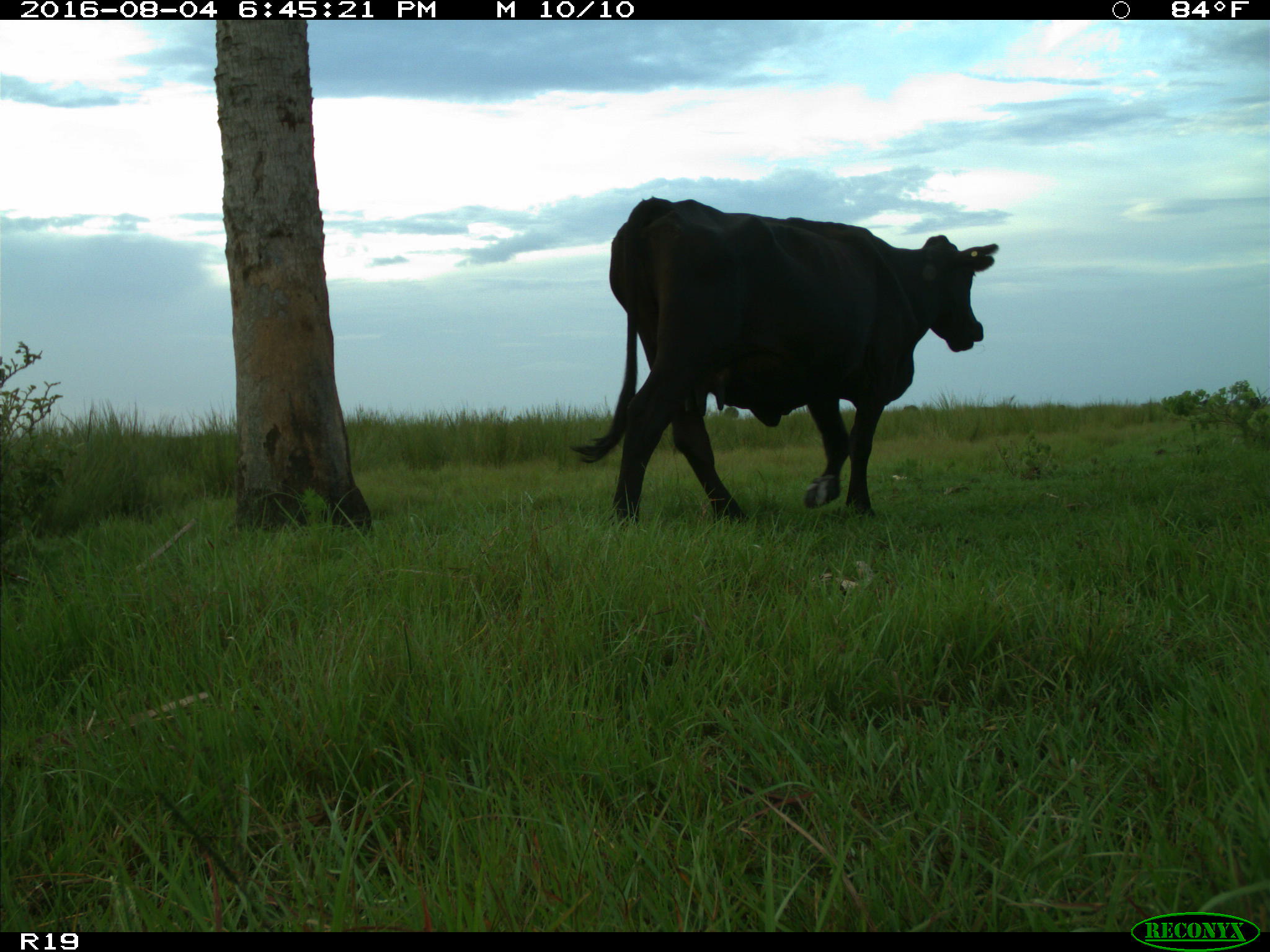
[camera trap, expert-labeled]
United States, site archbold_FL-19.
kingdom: Animalia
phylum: Chordata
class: Mammalia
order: Artiodactyla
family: Bovidae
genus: Bos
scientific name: Bos taurus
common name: domestic cow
Bos taurus (domestic cow).